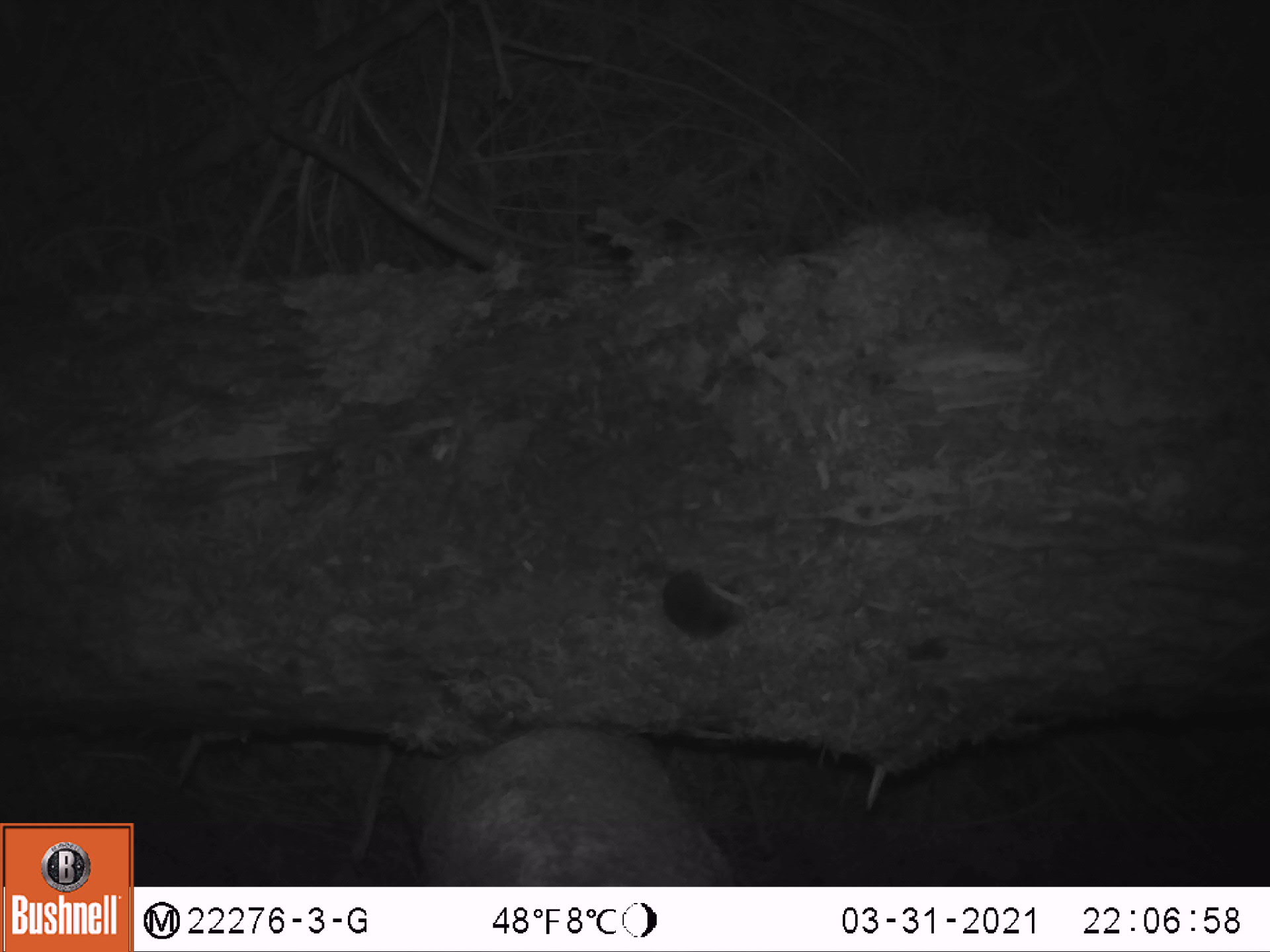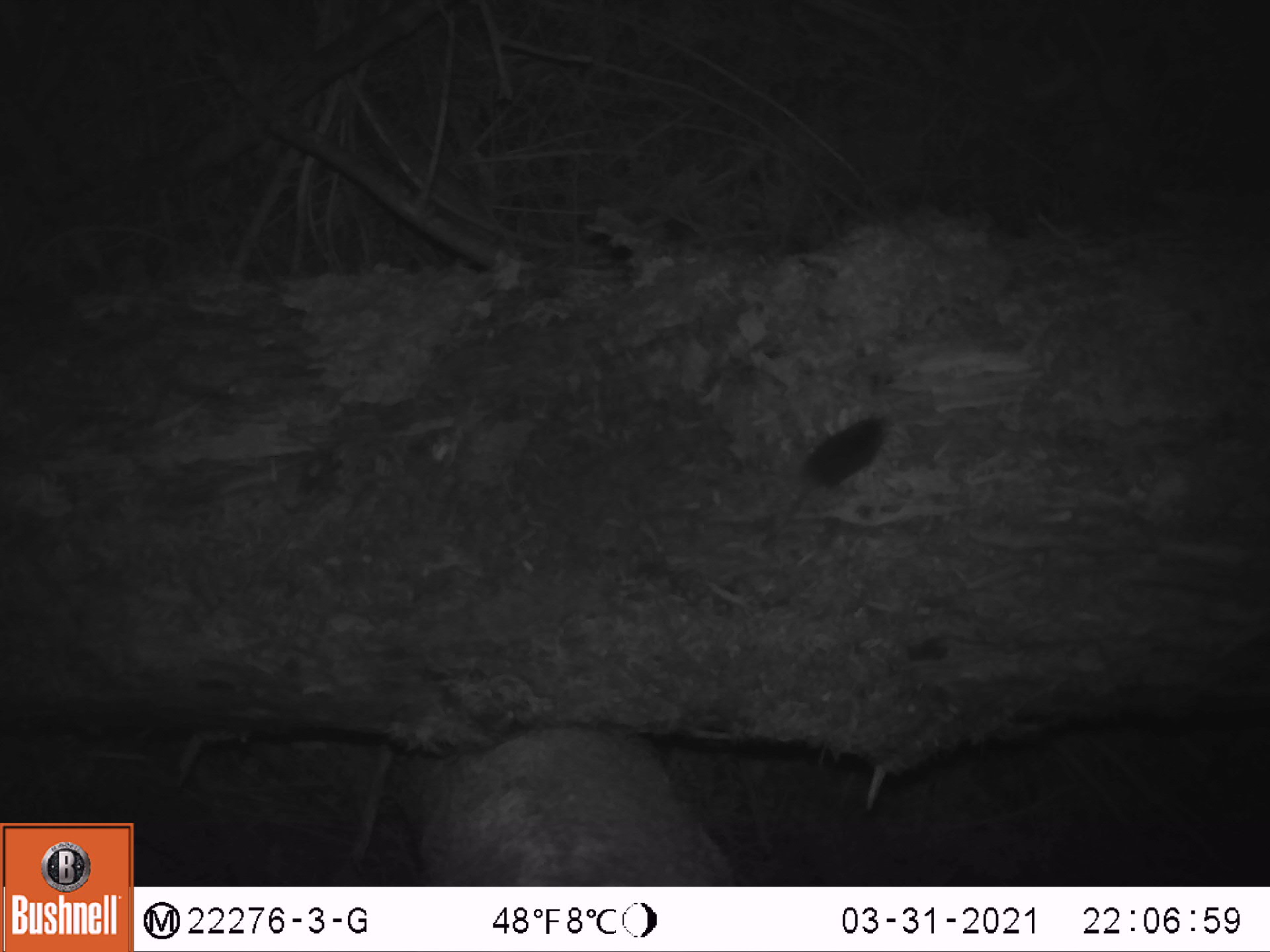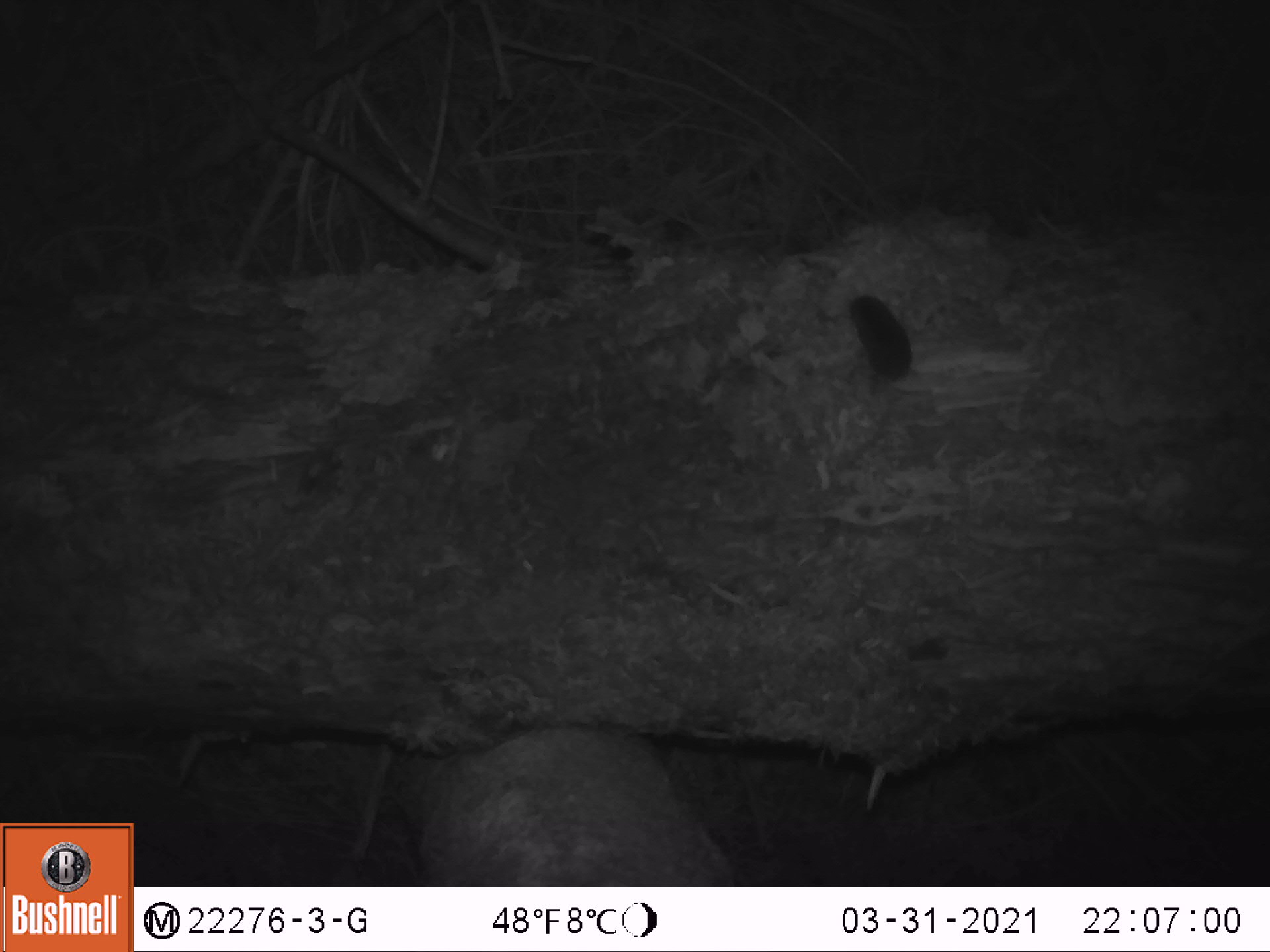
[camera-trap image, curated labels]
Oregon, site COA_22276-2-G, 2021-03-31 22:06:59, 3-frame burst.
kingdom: Animalia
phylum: Chordata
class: Mammalia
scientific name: Mammalia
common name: small mammal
Small mammal (Mammalia).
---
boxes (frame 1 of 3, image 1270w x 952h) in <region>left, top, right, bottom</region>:
small mammal: <region>601, 505, 780, 670</region>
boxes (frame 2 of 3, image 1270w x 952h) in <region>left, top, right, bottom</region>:
small mammal: <region>707, 381, 930, 582</region>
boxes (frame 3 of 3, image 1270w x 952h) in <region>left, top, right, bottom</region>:
small mammal: <region>792, 273, 981, 490</region>